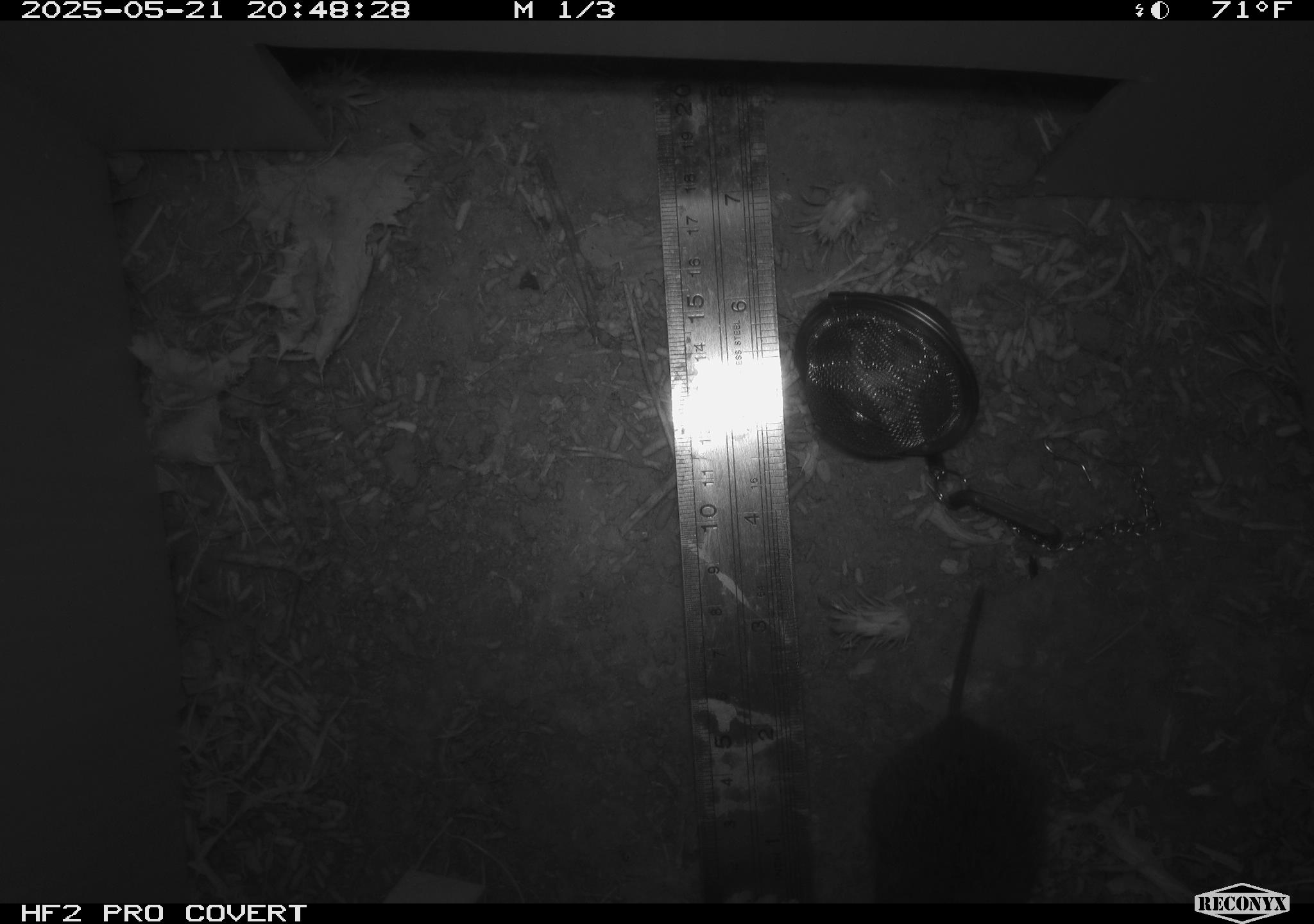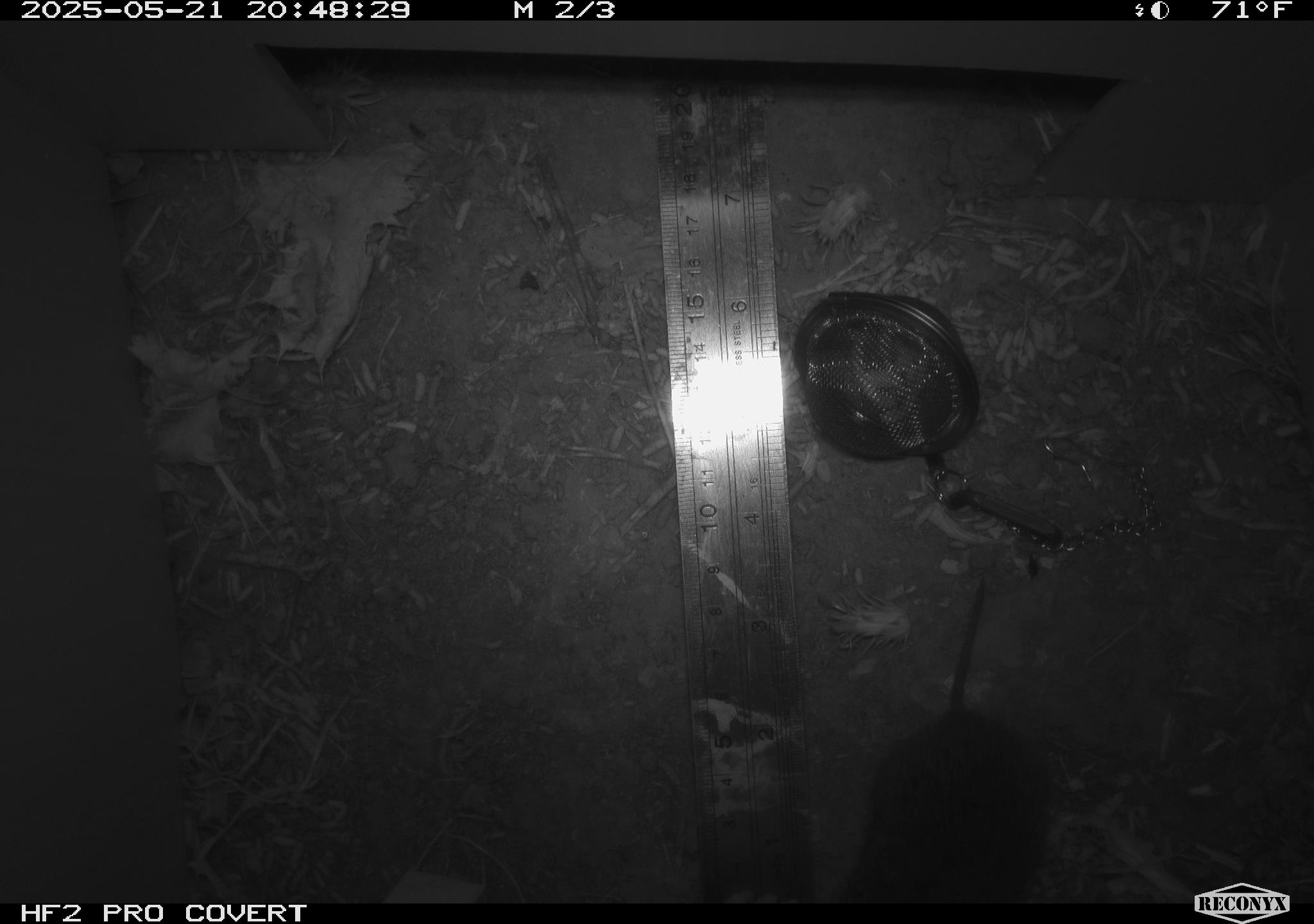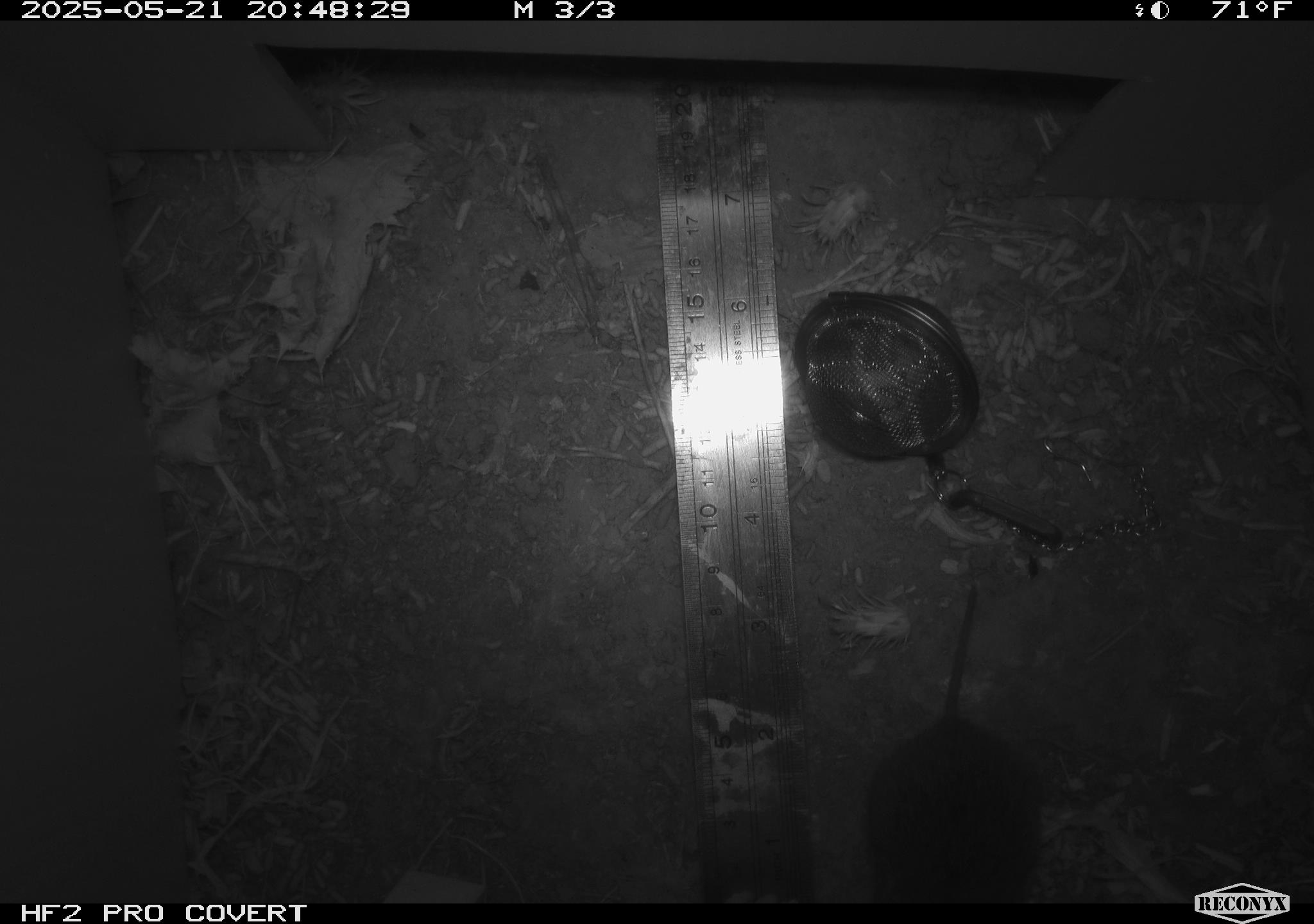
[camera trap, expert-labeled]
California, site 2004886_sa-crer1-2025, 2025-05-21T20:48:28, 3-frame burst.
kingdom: Animalia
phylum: Chordata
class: Mammalia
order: Rodentia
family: Cricetidae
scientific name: Arvicolinae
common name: voles, lemmings, and muskrats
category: arvicolinae subfamily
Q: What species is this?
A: Arvicolinae subfamily (voles, lemmings, and muskrats) (Arvicolinae).